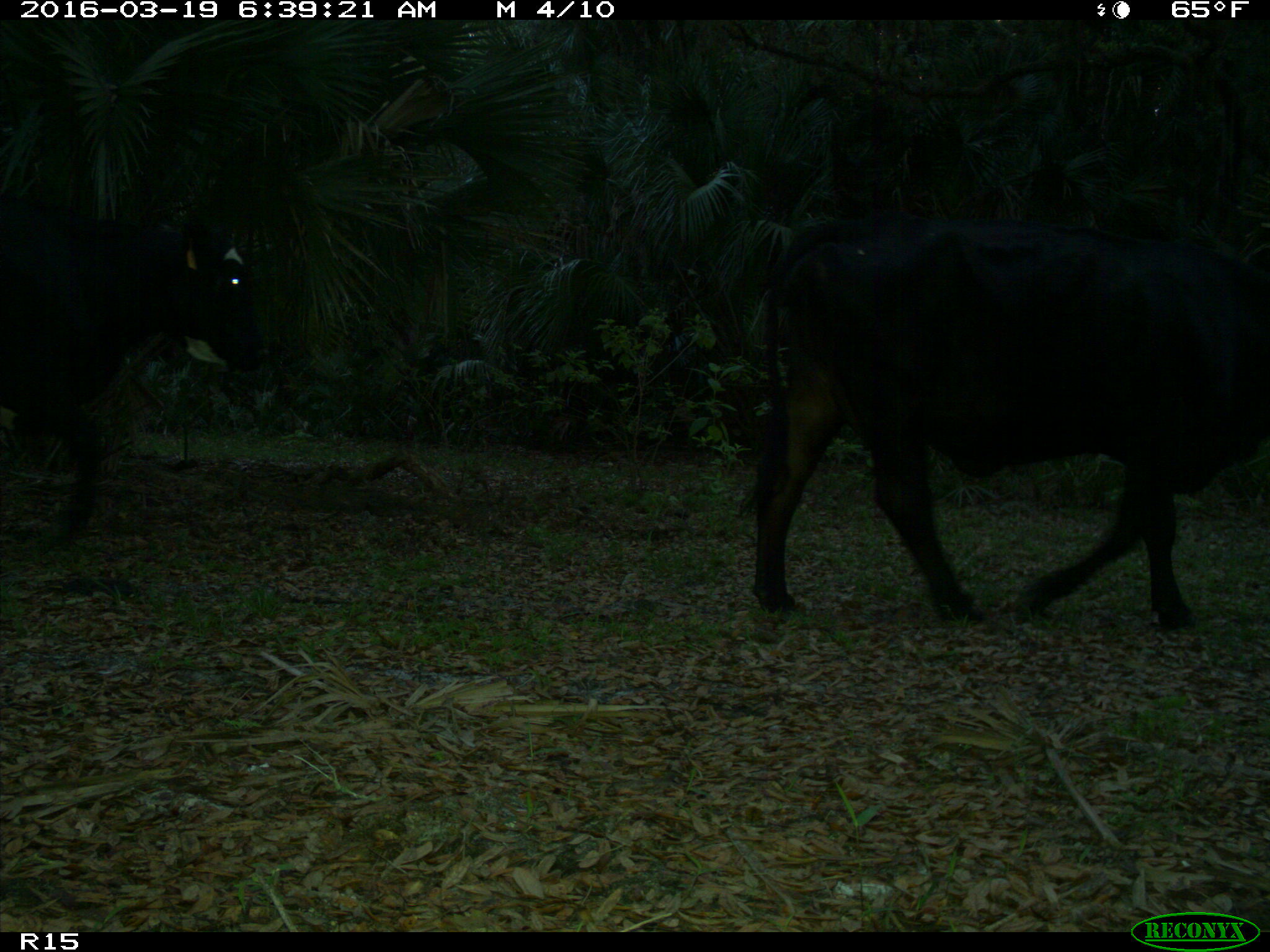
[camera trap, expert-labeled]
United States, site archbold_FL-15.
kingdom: Animalia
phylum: Chordata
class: Mammalia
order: Artiodactyla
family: Bovidae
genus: Bos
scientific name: Bos taurus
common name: domestic cow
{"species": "Bos taurus (domestic cow)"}